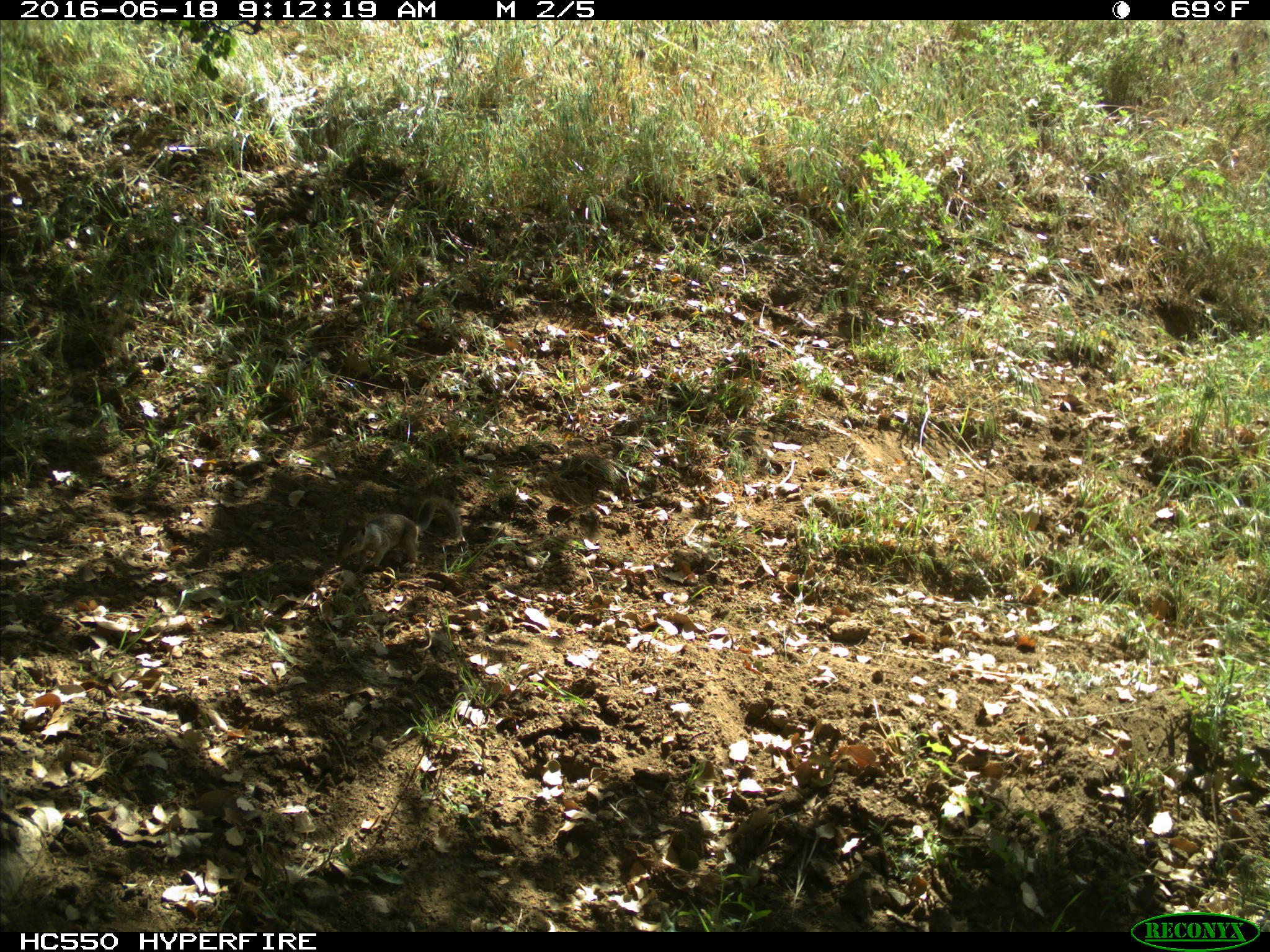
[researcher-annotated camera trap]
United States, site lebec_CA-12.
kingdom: Animalia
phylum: Chordata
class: Mammalia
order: Rodentia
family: Sciuridae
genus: Otospermophilus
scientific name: Otospermophilus beecheyi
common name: california ground squirrel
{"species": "Otospermophilus beecheyi (california ground squirrel)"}